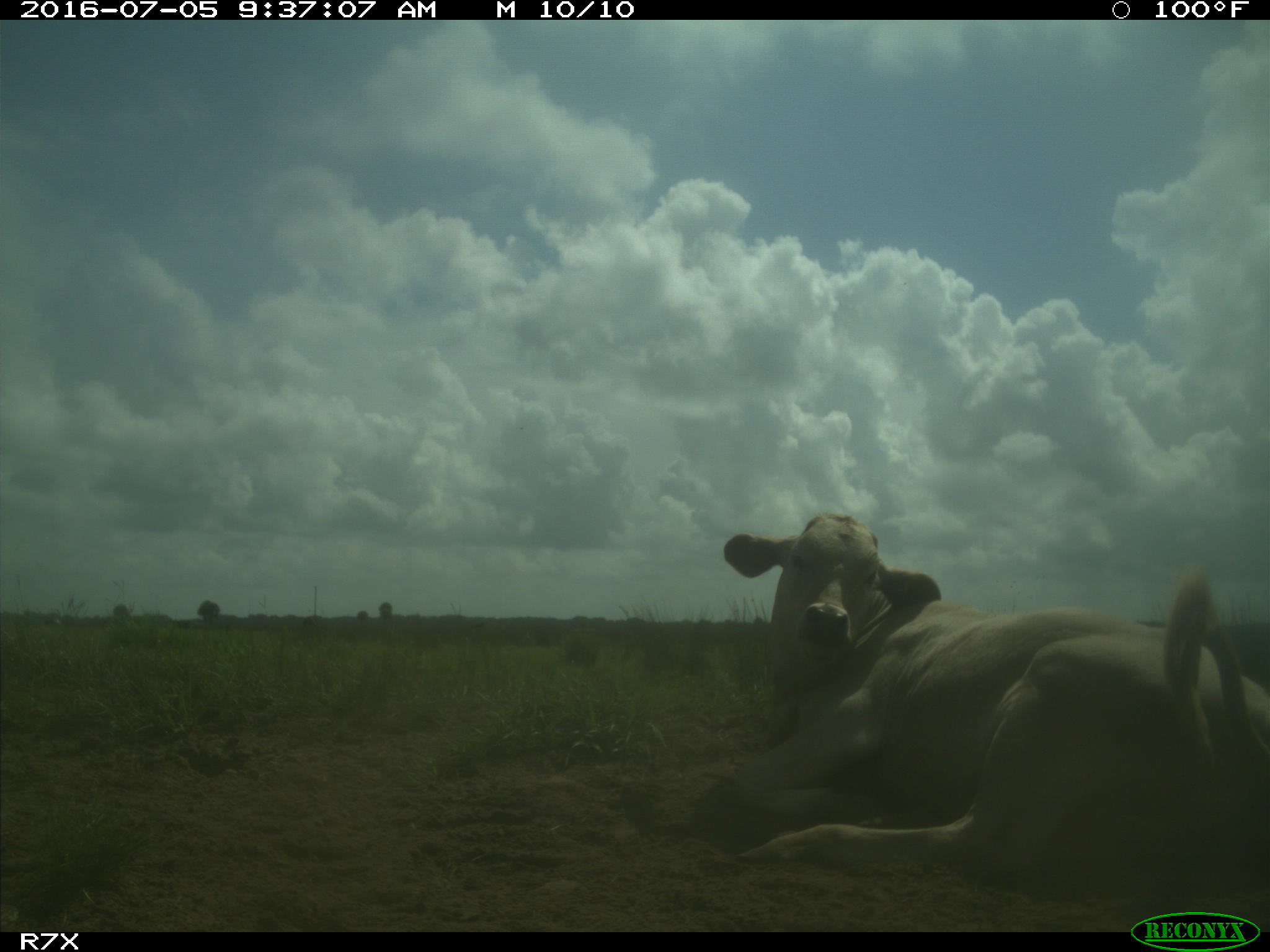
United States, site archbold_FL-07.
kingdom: Animalia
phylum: Chordata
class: Mammalia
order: Artiodactyla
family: Bovidae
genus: Bos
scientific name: Bos taurus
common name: domestic cow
Bos taurus (domestic cow).